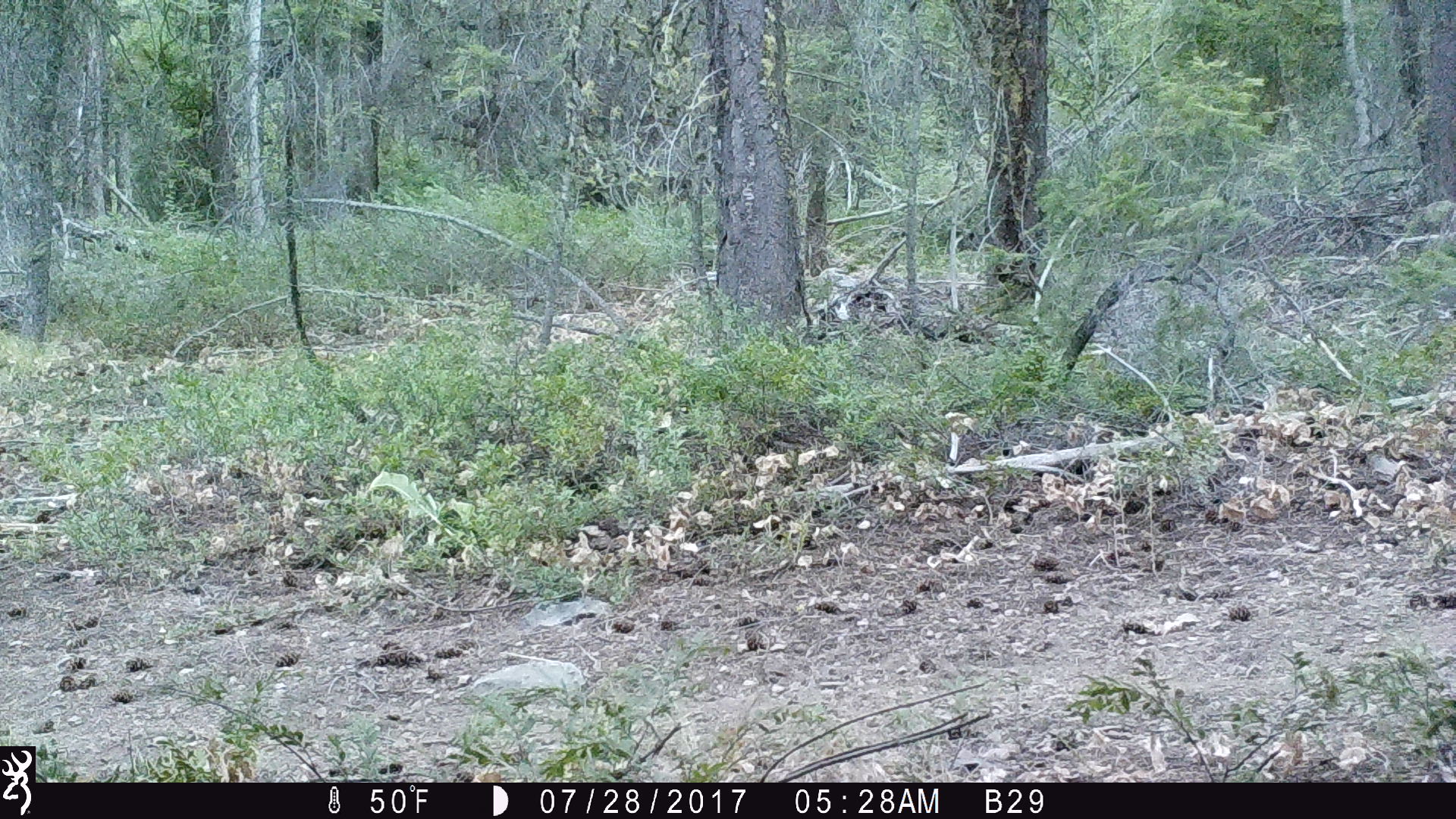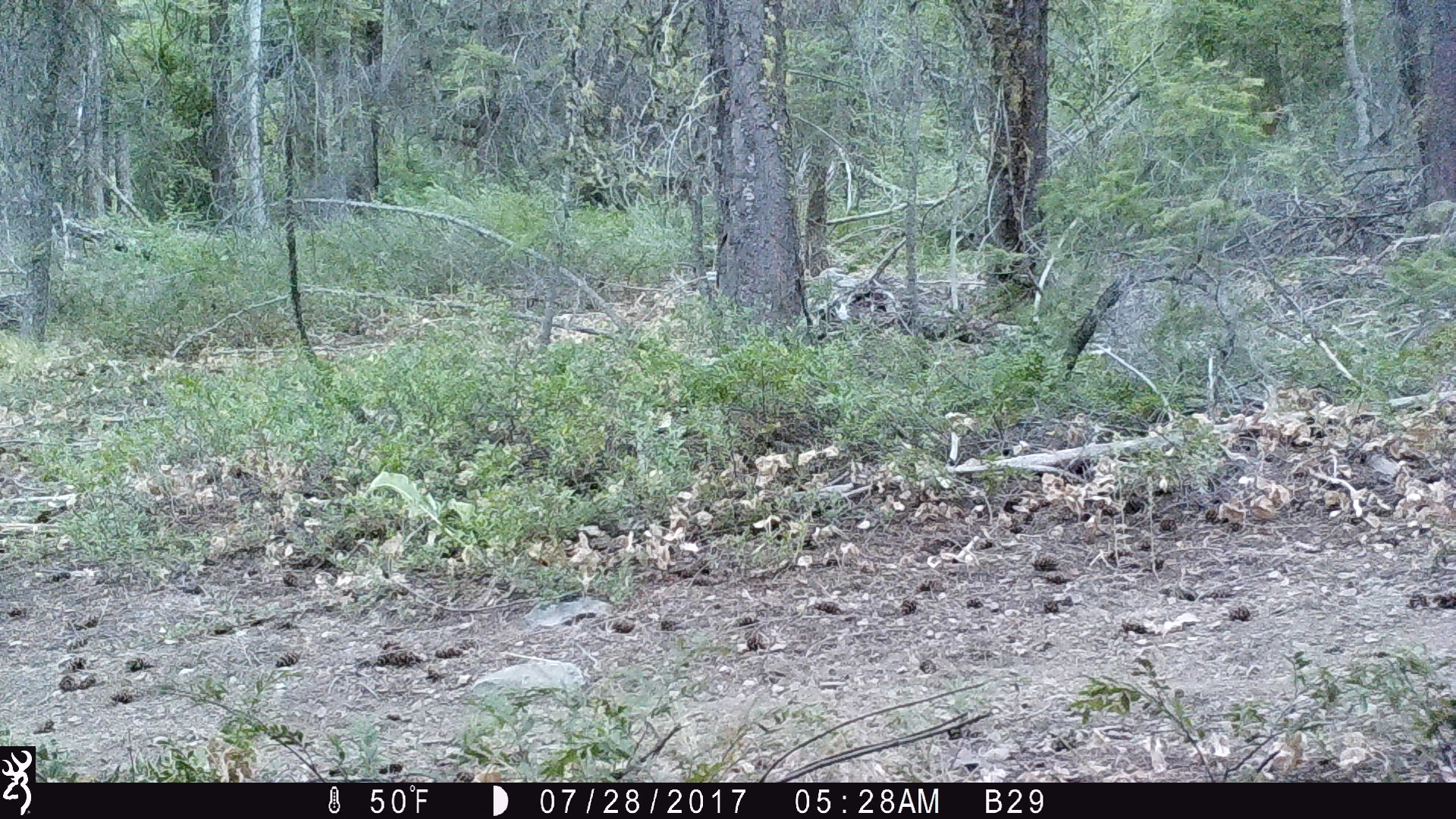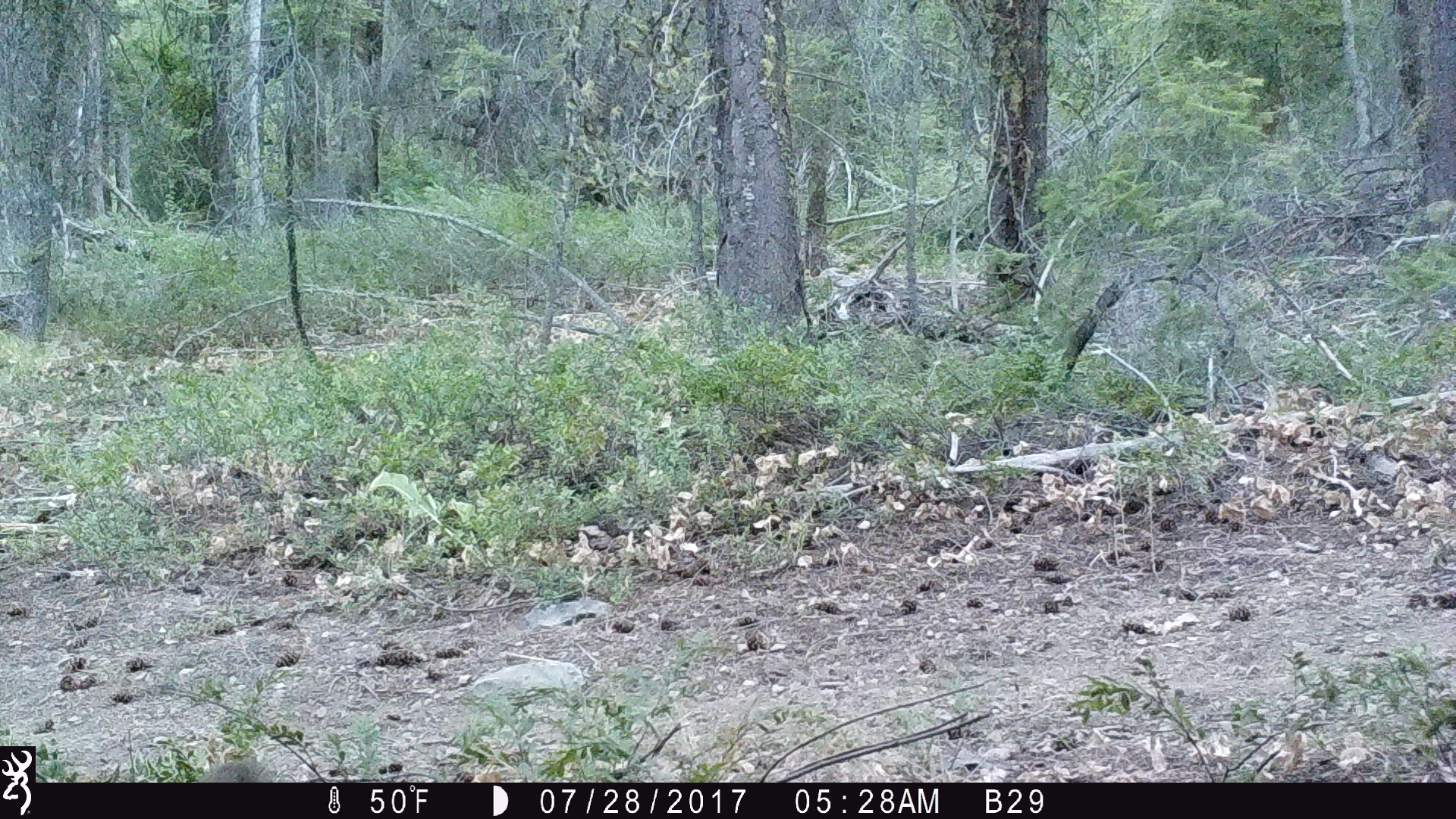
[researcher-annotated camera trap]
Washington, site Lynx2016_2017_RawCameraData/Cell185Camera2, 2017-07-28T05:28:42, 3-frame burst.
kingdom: Animalia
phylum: Chordata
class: Mammalia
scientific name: Mammalia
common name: small mammal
Small mammal (Mammalia). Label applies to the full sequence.